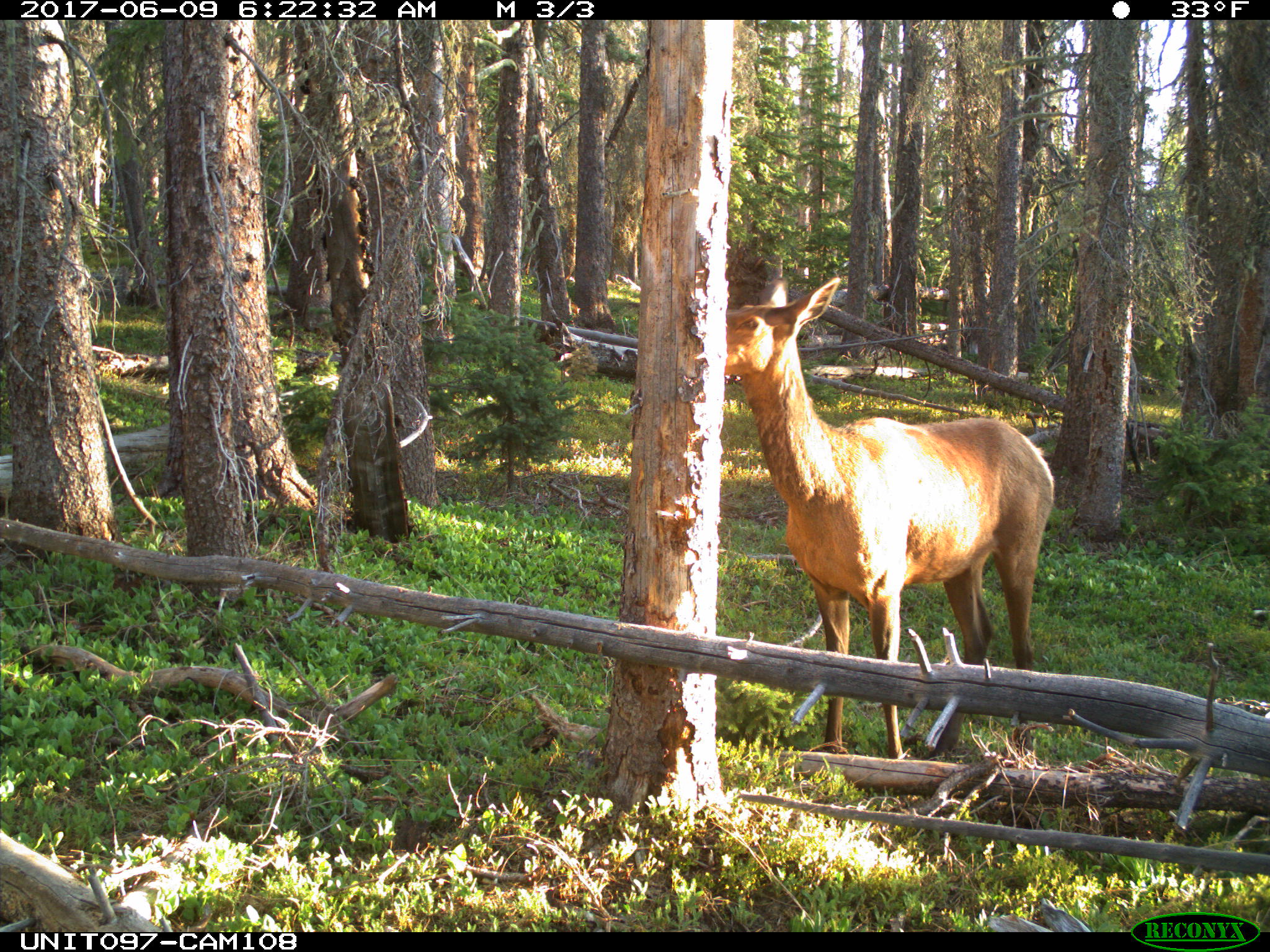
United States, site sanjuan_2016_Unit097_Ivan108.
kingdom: Animalia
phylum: Chordata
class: Mammalia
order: Artiodactyla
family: Cervidae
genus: Cervus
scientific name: Cervus elaphus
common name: red deer